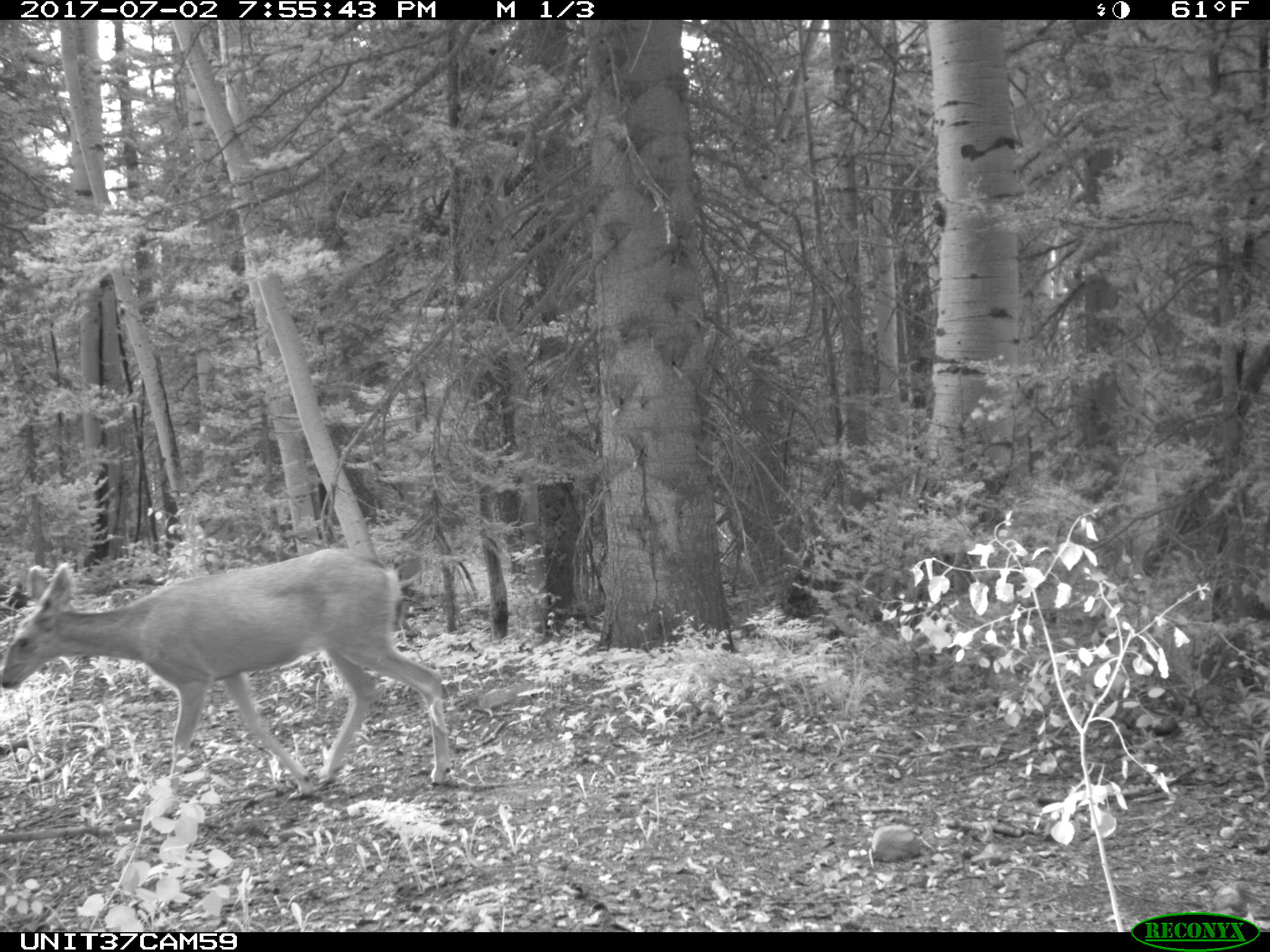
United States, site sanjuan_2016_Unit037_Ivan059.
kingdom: Animalia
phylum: Chordata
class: Mammalia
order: Artiodactyla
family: Cervidae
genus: Odocoileus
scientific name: Odocoileus hemionus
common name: mule deer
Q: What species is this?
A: Odocoileus hemionus (mule deer).